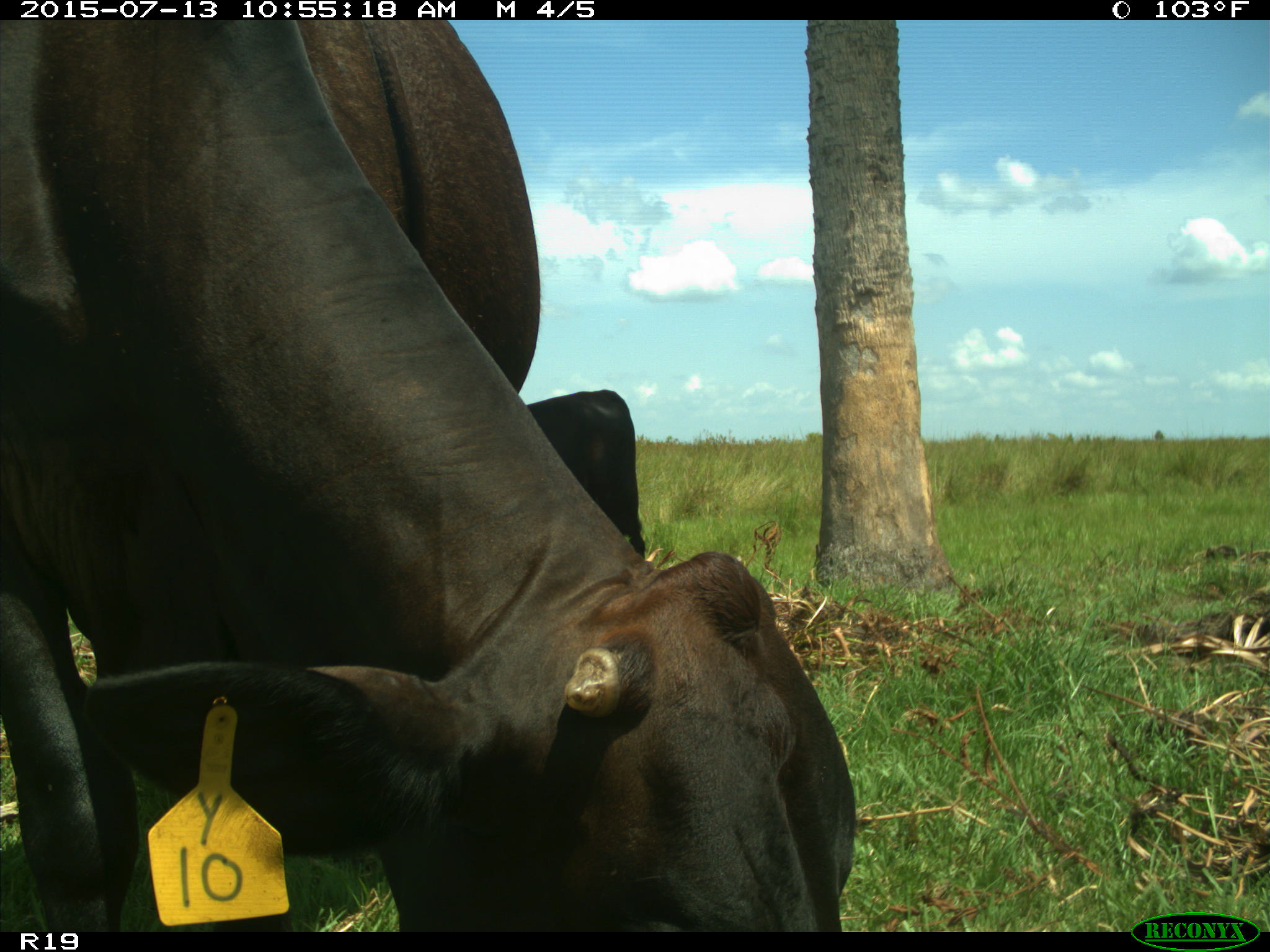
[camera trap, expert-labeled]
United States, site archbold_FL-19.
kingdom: Animalia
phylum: Chordata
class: Mammalia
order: Artiodactyla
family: Bovidae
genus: Bos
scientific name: Bos taurus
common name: domestic cow